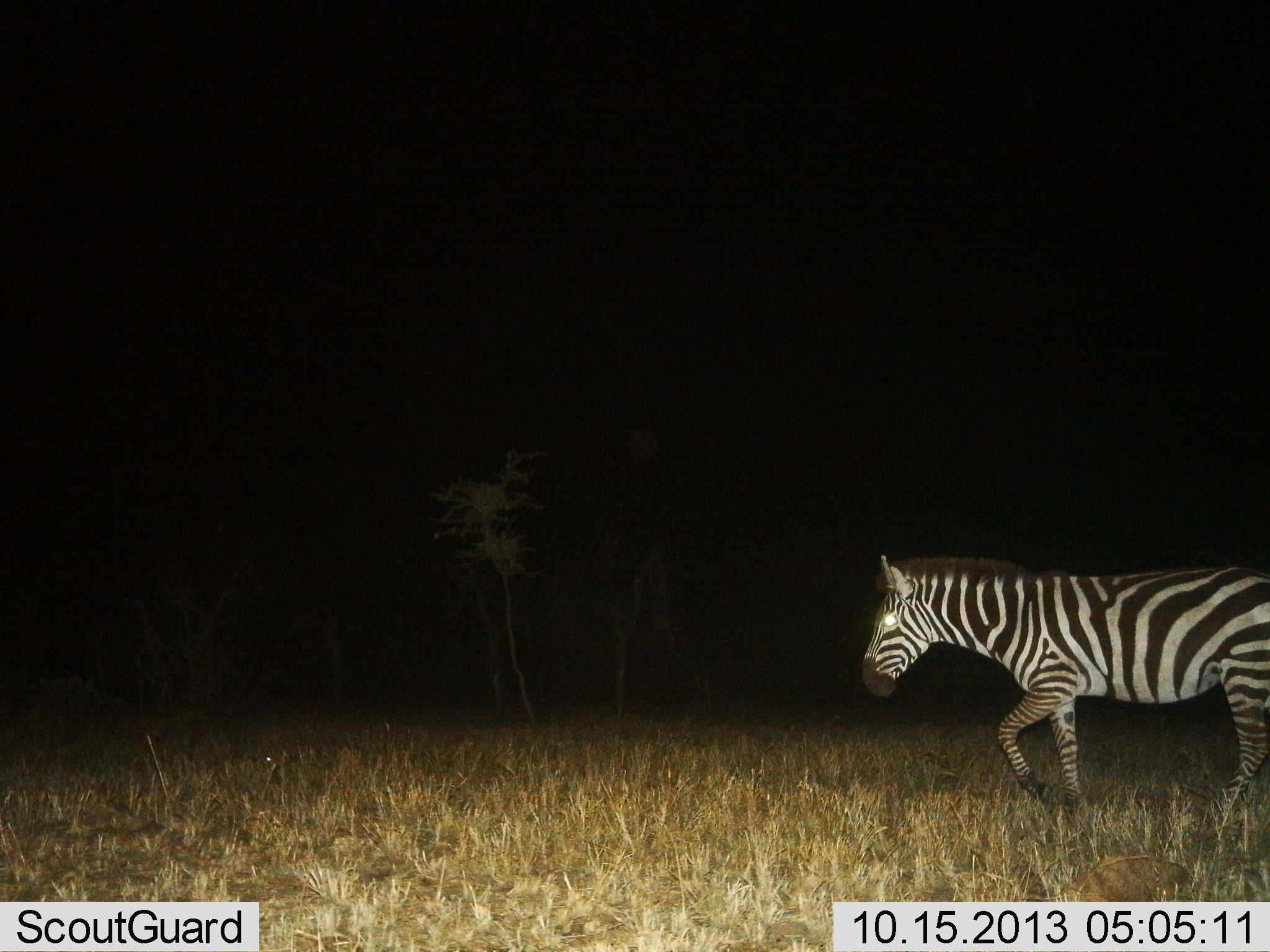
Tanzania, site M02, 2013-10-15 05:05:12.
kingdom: Animalia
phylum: Chordata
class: Mammalia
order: Perissodactyla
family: Equidae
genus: Equus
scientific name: Equus quagga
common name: plains zebra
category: zebra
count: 1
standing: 20%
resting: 0%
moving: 80%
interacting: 0%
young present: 0%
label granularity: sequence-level